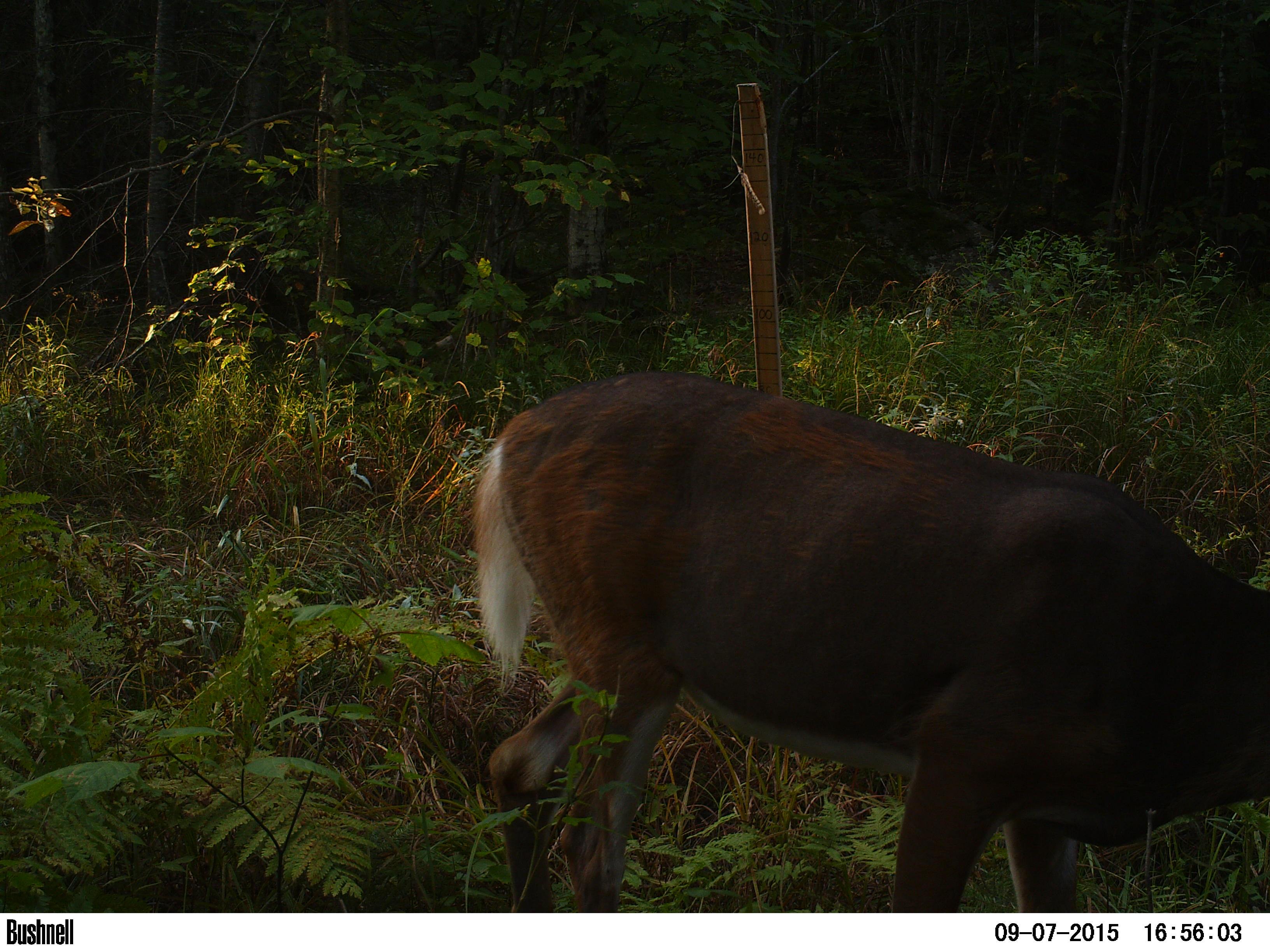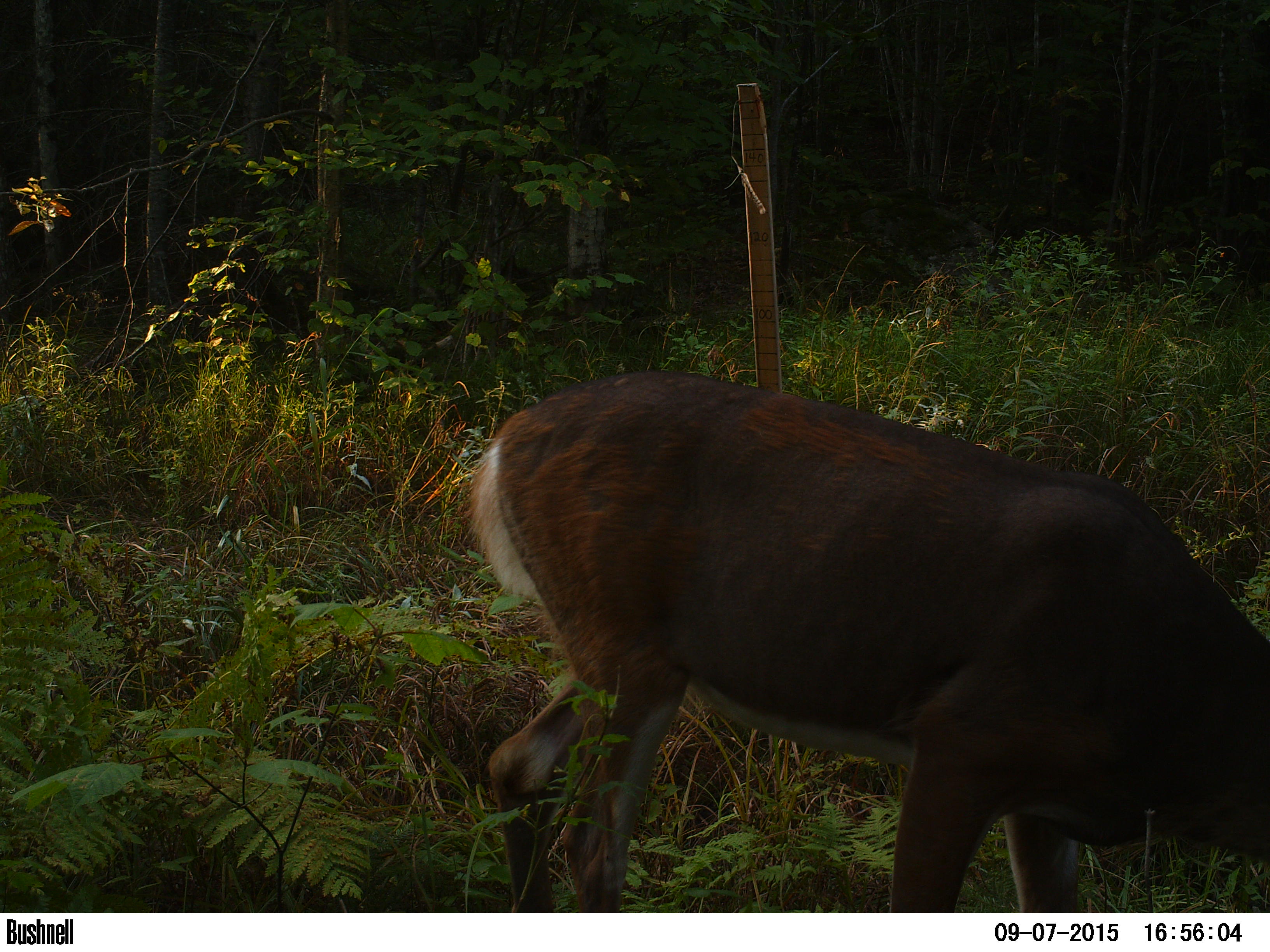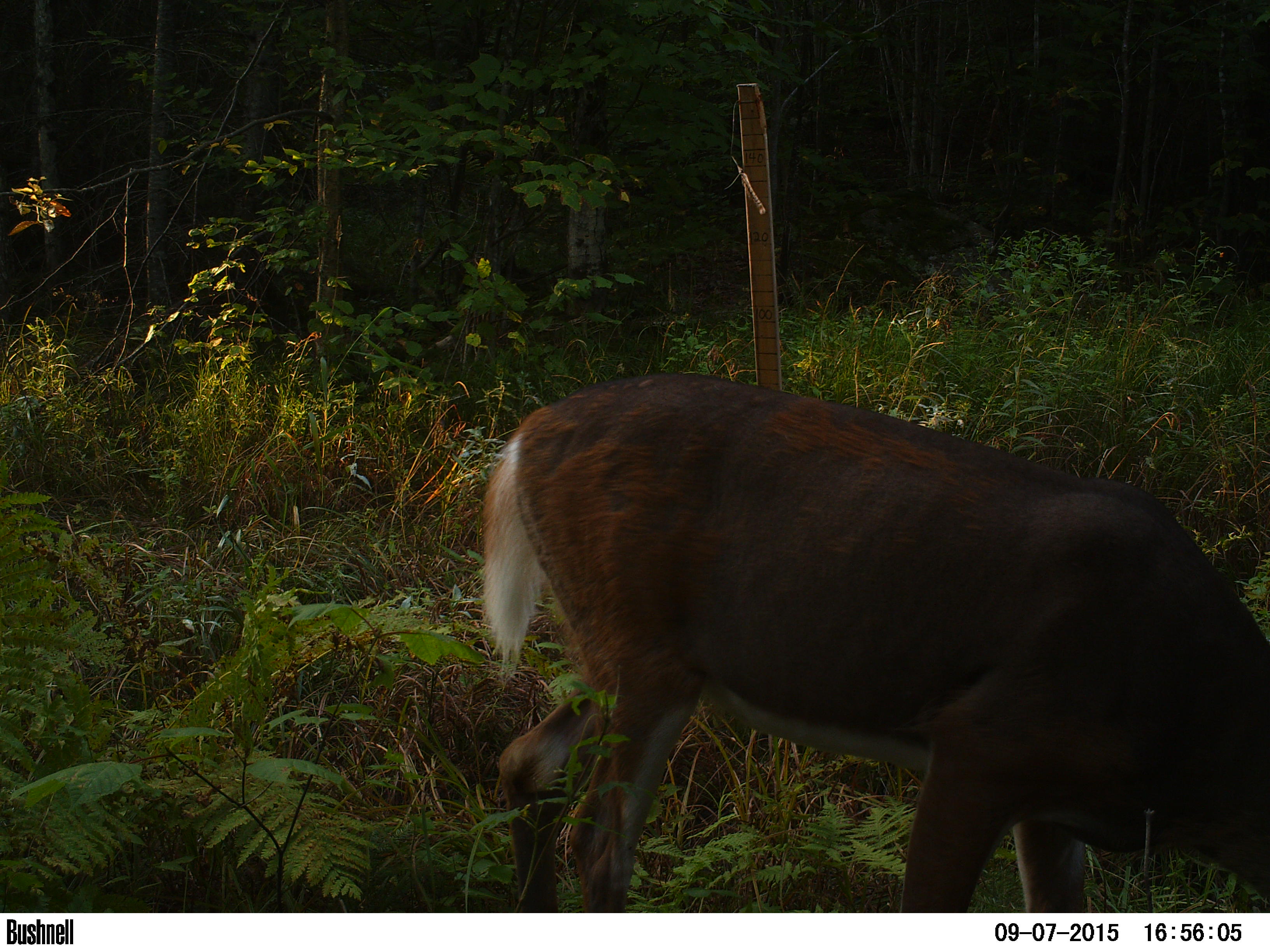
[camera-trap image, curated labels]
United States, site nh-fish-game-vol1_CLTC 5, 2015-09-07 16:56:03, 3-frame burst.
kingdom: Animalia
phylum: Chordata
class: Mammalia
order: Artiodactyla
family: Cervidae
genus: Odocoileus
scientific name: Odocoileus virginianus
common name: white-tailed deer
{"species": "white-tailed deer (Odocoileus virginianus)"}